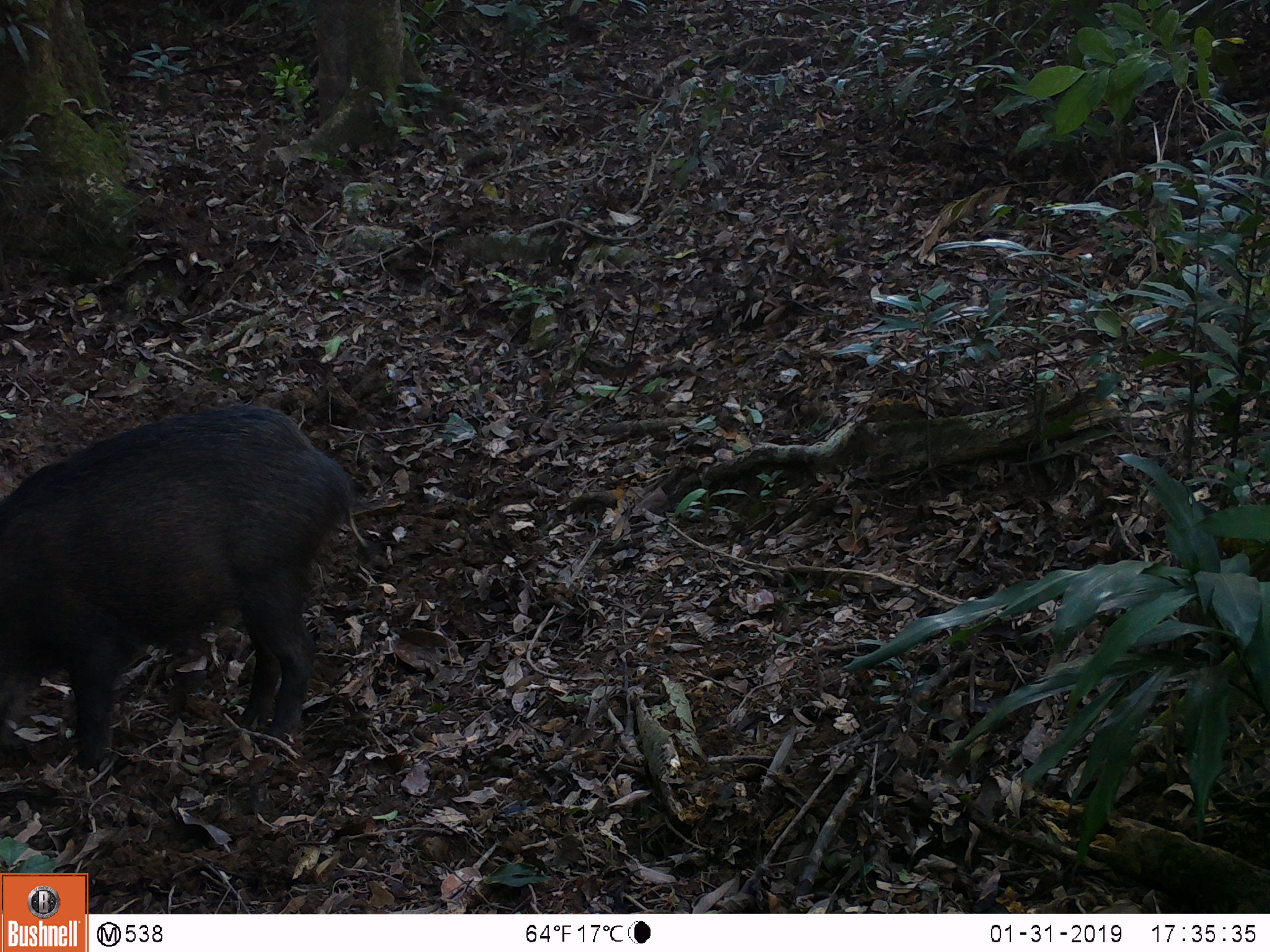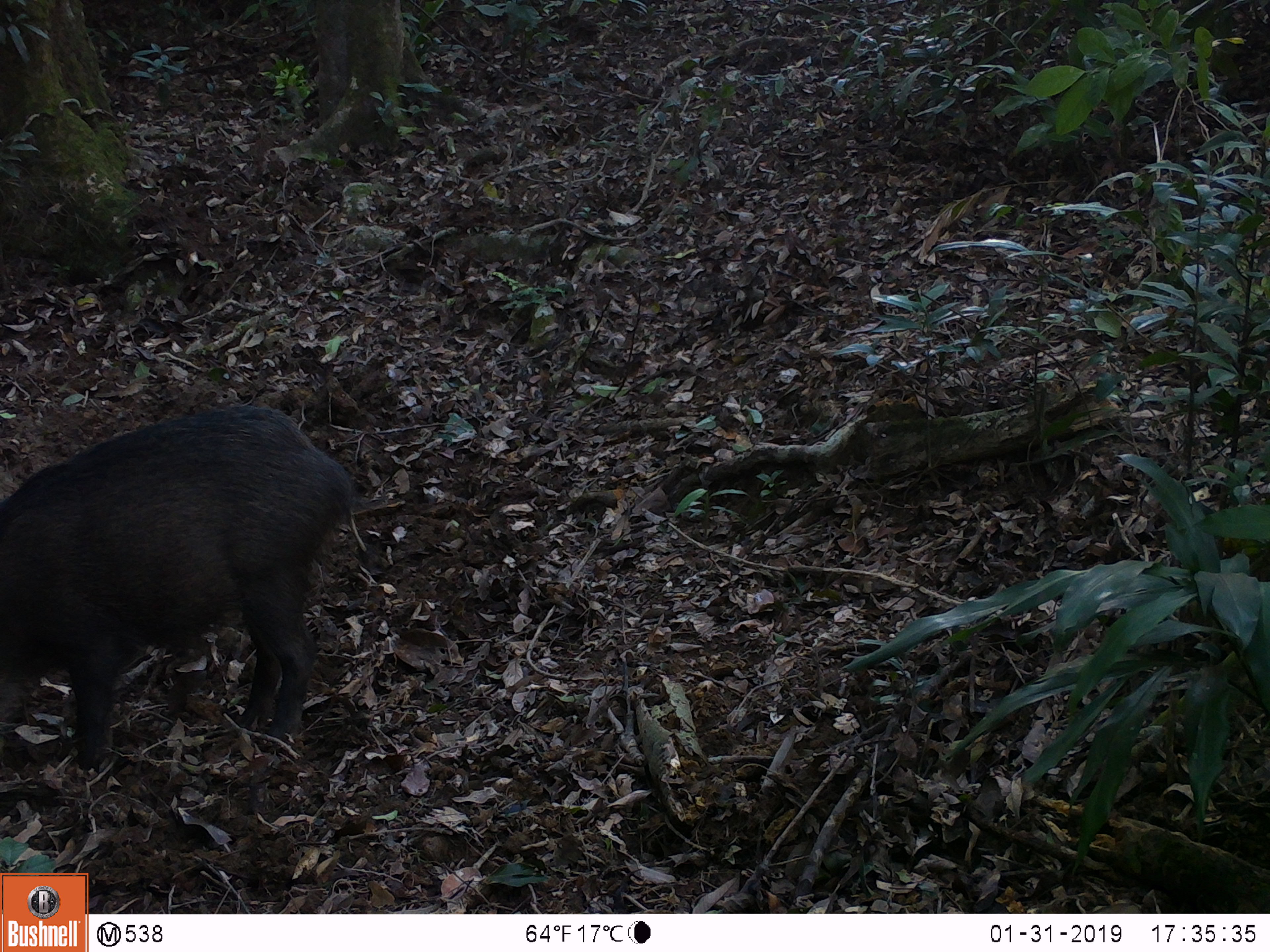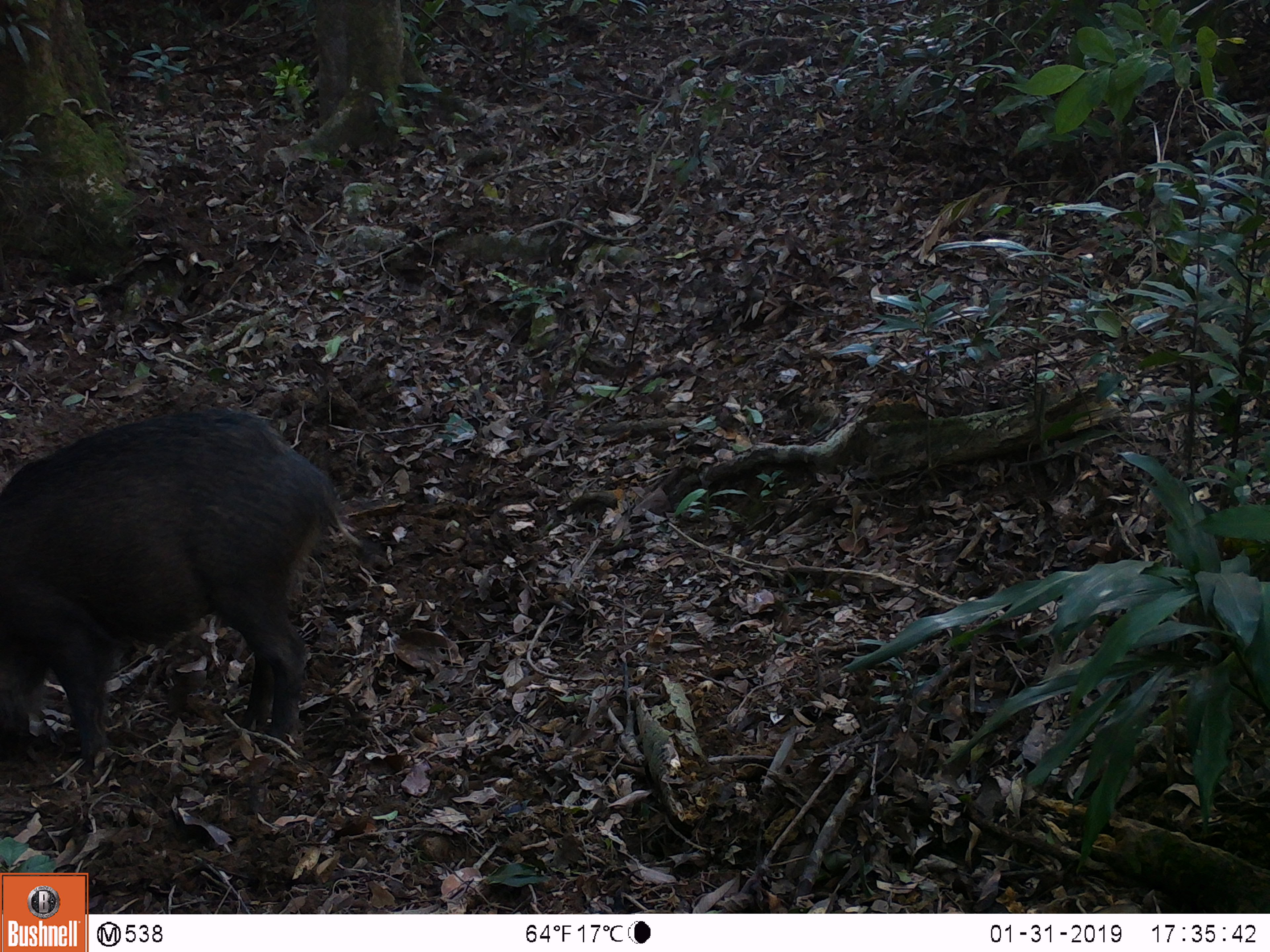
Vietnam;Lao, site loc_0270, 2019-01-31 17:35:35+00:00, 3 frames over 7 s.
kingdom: Animalia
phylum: Chordata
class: Mammalia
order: Artiodactyla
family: Suidae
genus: Sus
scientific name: Sus scrofa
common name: eurasian wild pig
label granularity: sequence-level